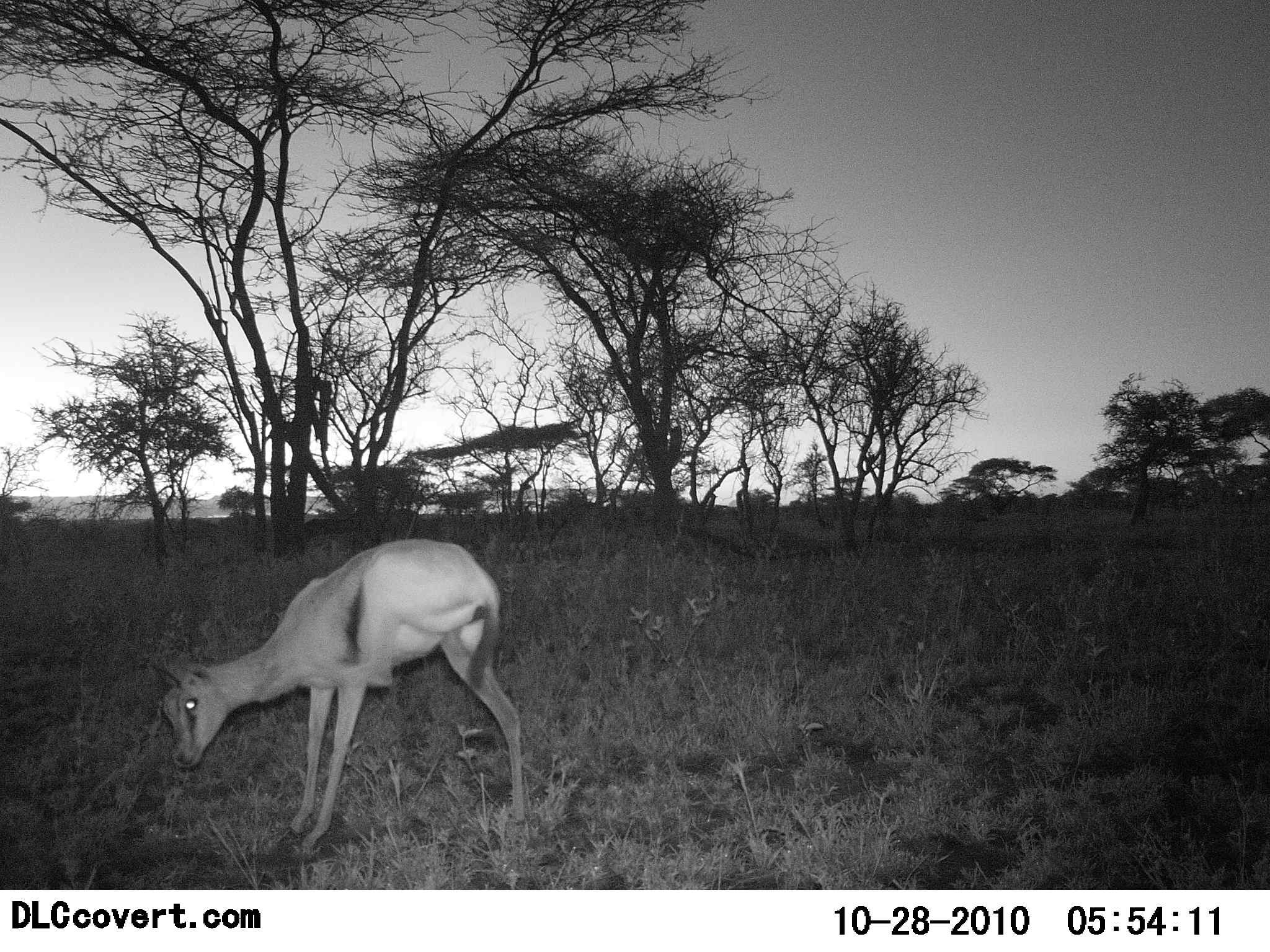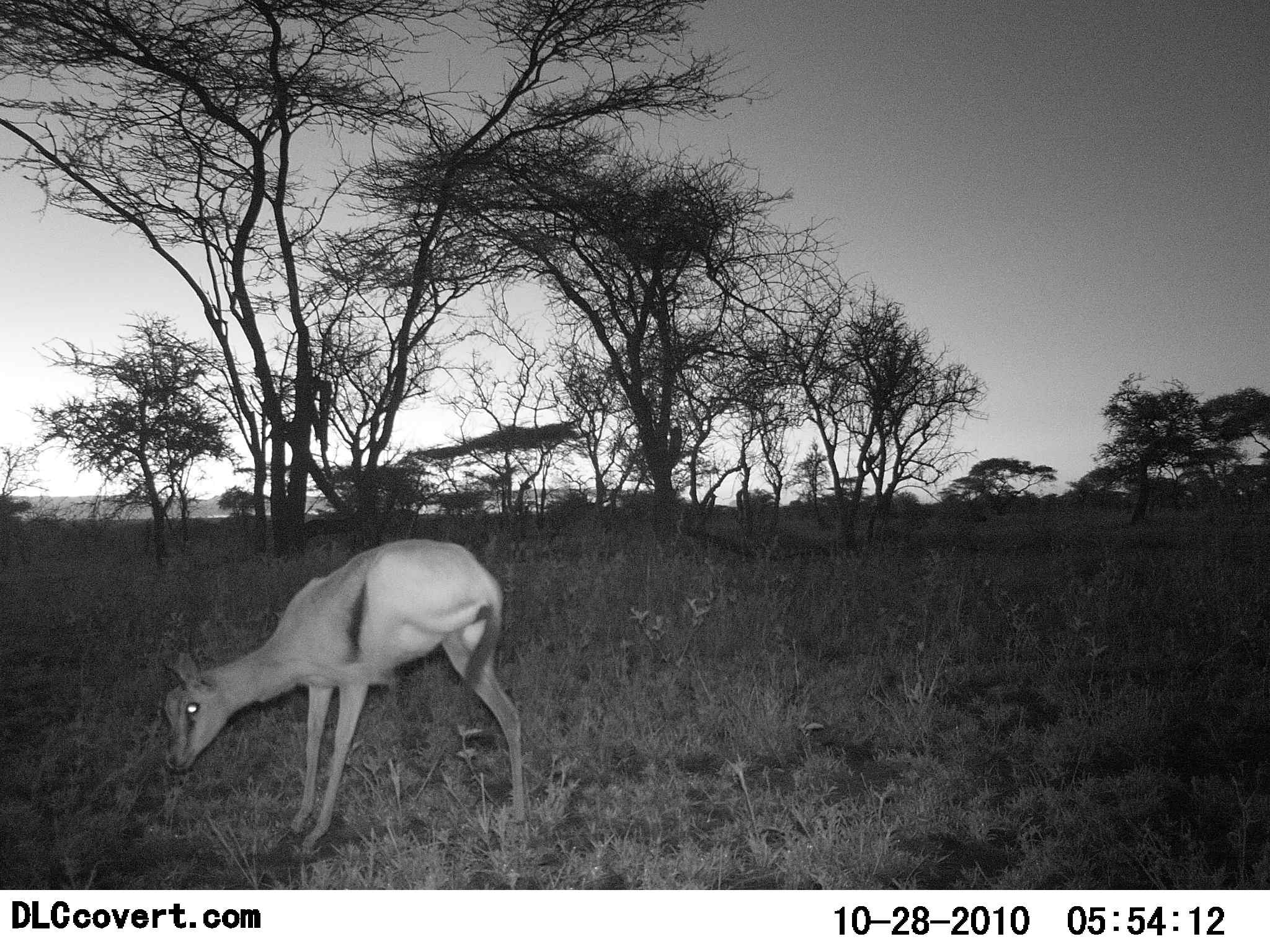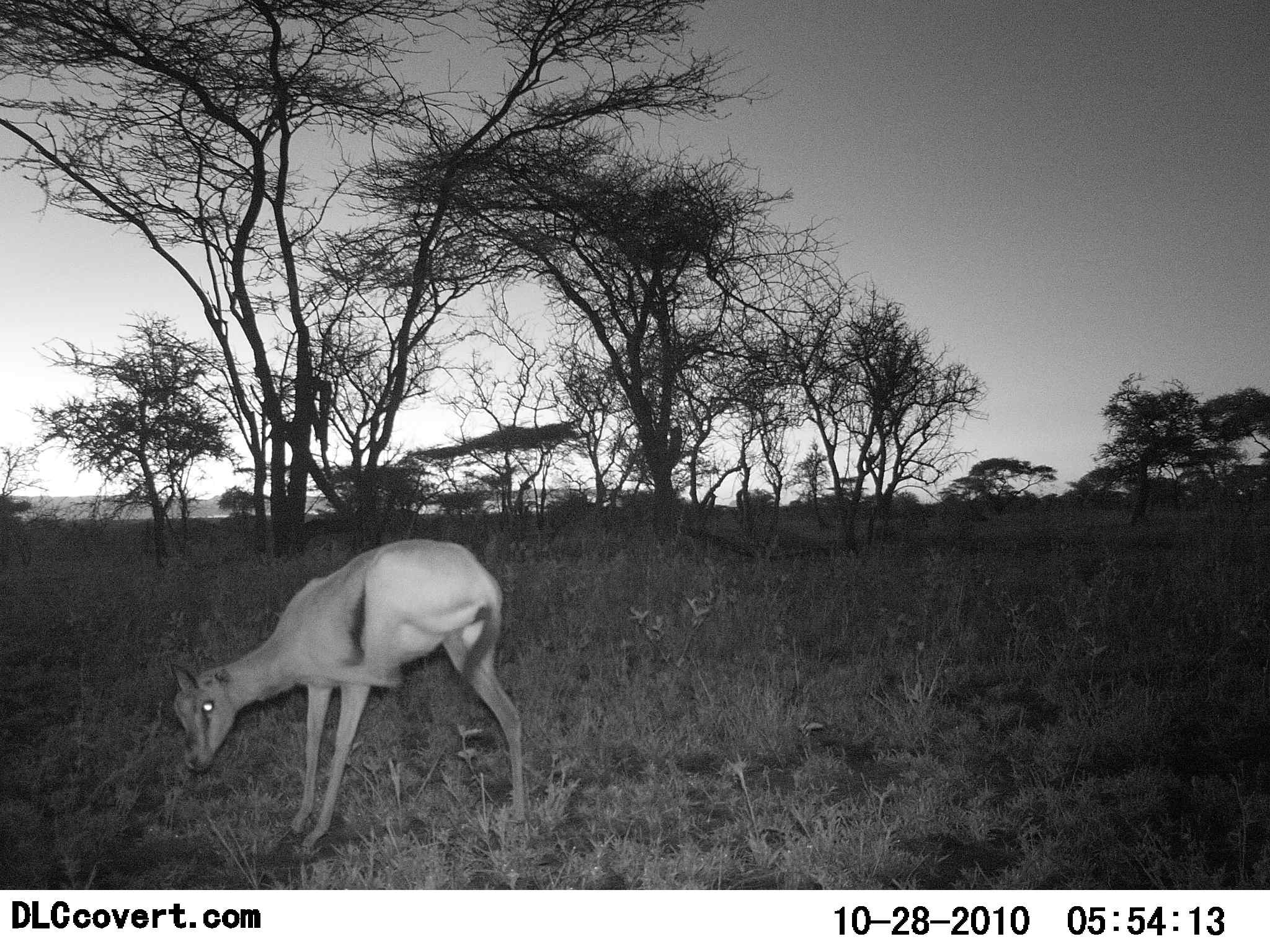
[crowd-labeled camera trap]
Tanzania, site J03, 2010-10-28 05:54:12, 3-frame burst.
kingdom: Animalia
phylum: Chordata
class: Mammalia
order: Artiodactyla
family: Bovidae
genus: Eudorcas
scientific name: Eudorcas thomsonii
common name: thomson's gazelle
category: gazellethomsons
Gazellethomsons (thomson's gazelle) (Eudorcas thomsonii), count 1. Behavior (volunteer vote fractions): standing 87%, resting 0%, moving 7%, interacting 7%. Young present (vote fraction): 0%. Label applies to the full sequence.